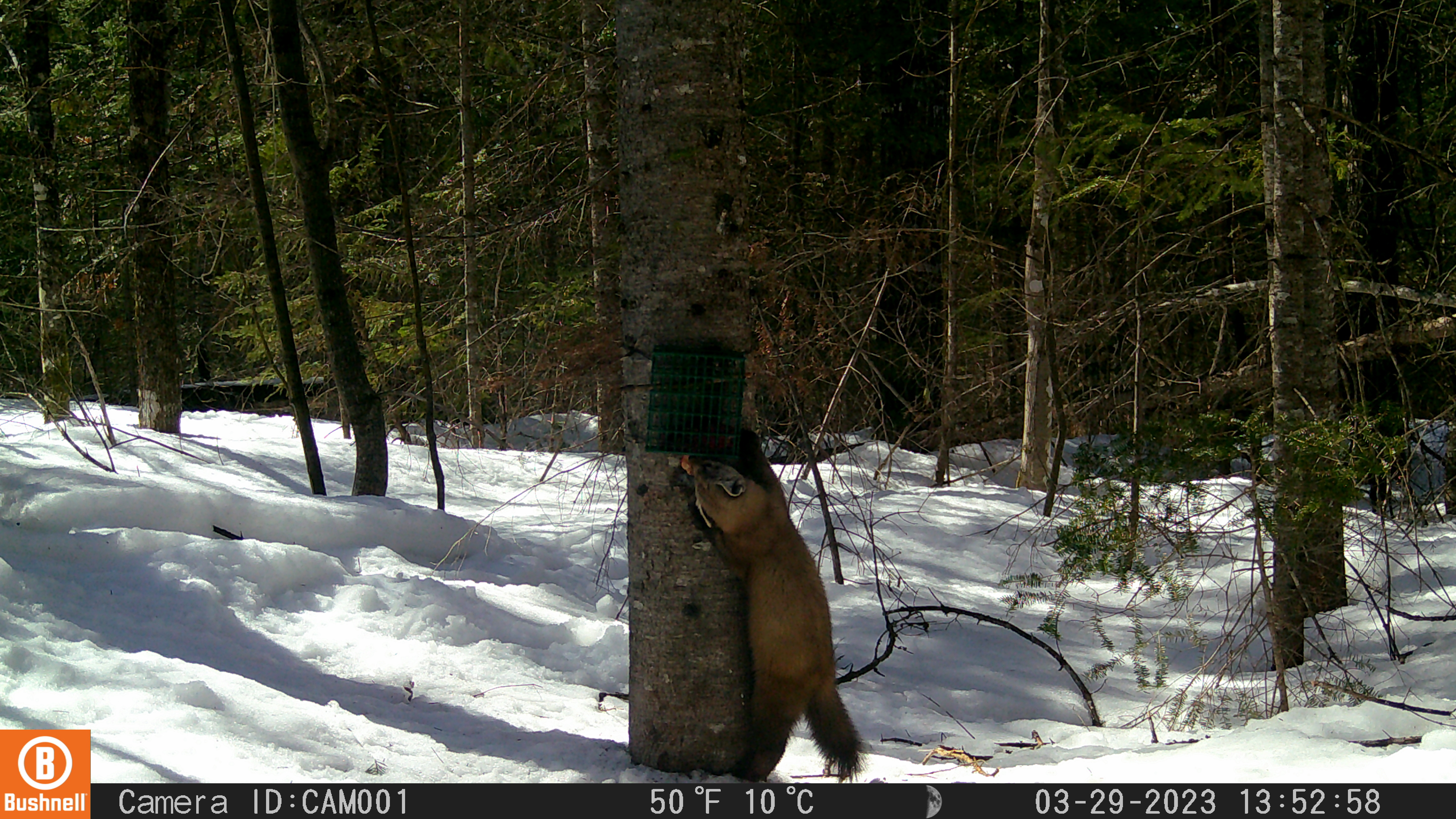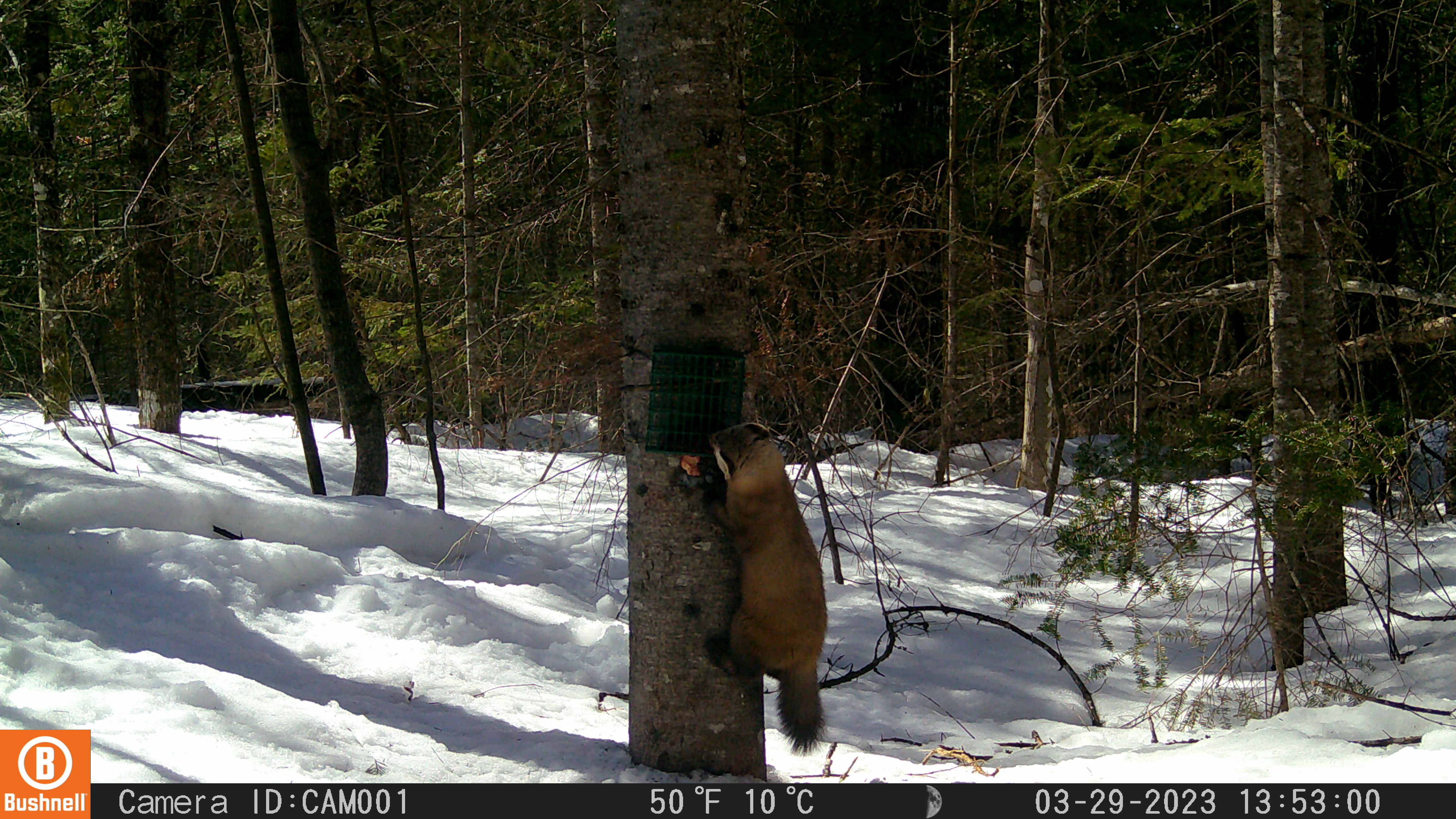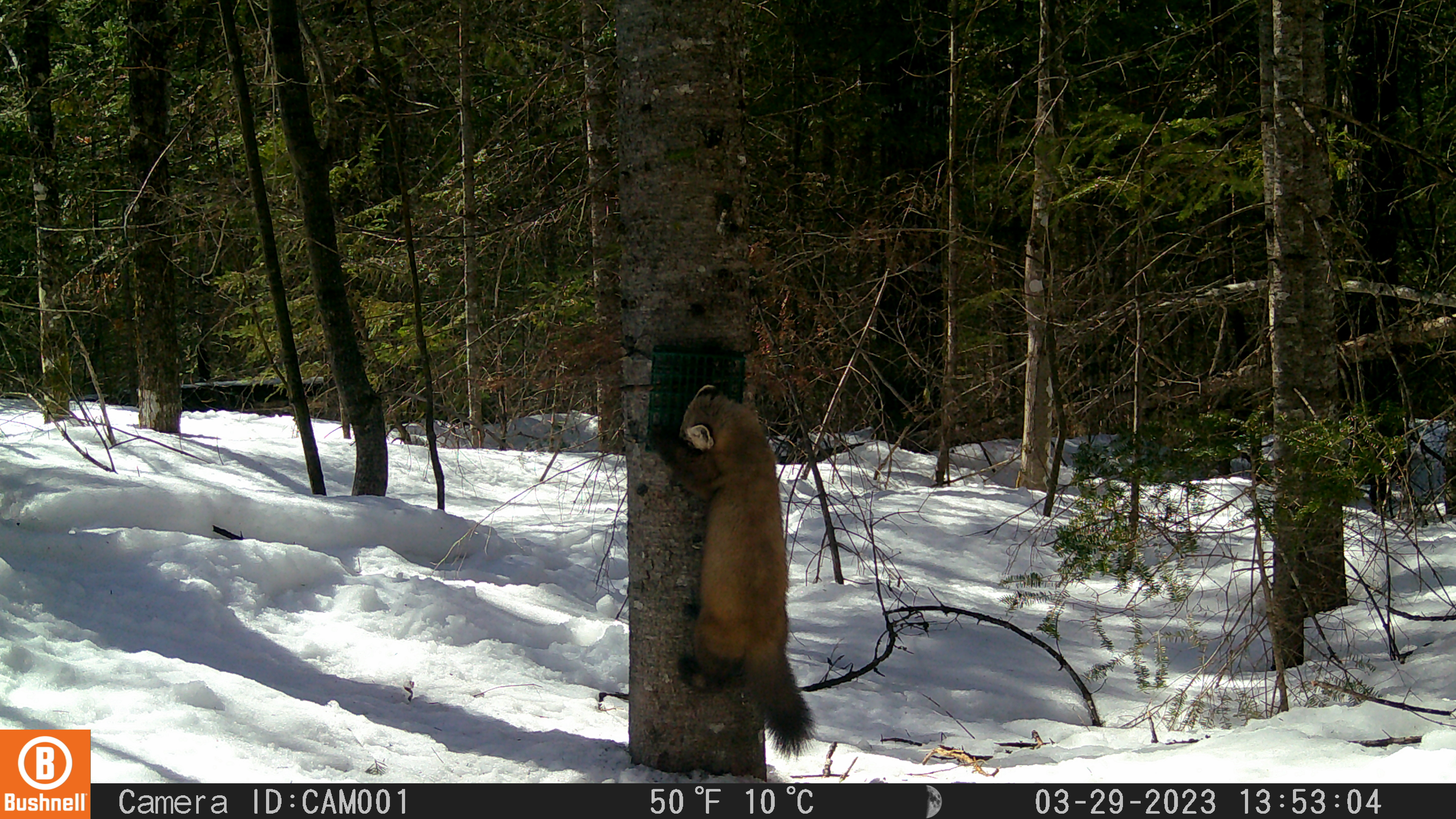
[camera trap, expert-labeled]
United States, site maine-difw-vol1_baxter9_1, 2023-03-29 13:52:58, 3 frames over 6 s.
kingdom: Animalia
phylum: Chordata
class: Mammalia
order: Carnivora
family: Mustelidae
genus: Martes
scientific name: Martes americana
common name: american marten